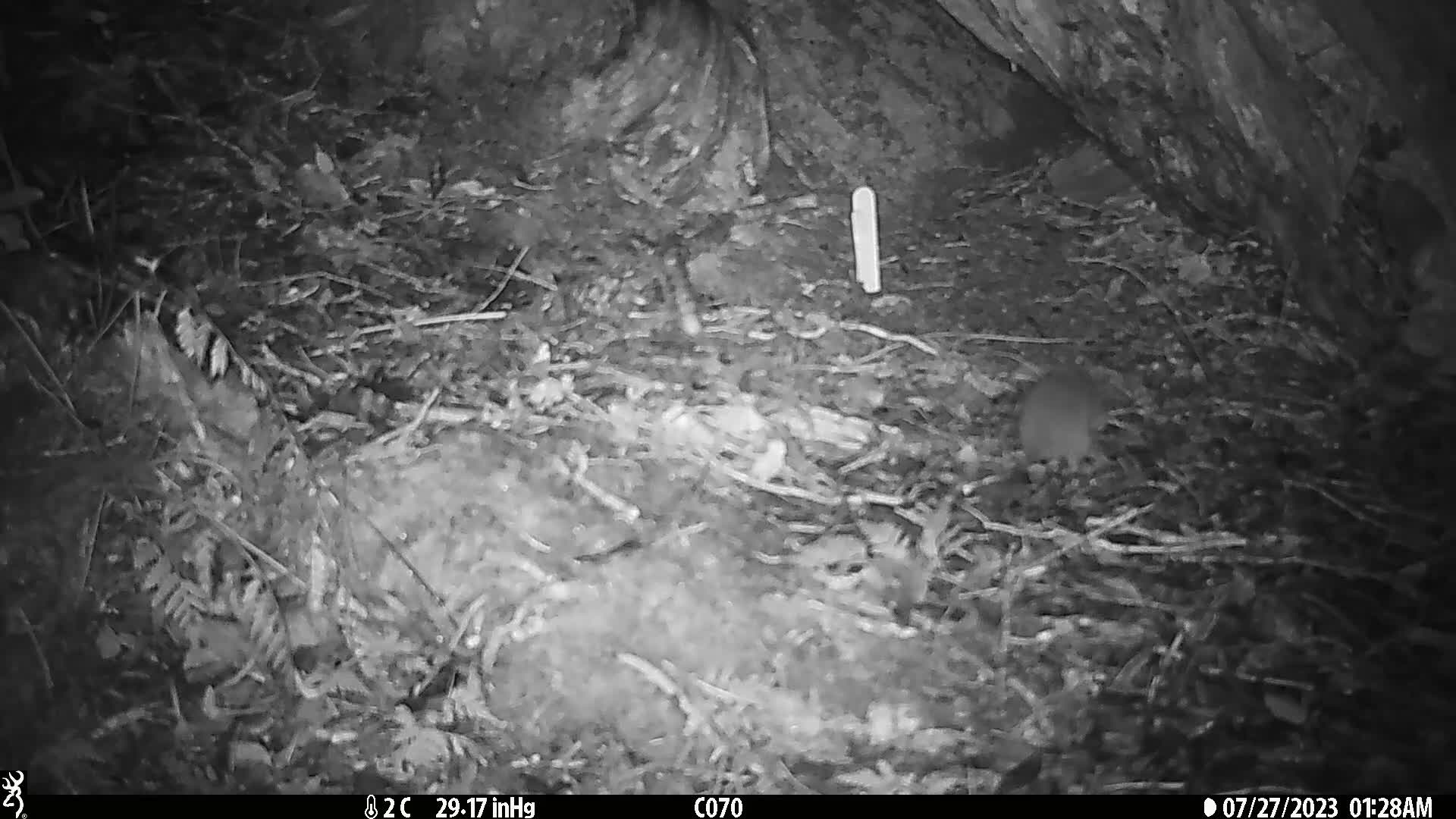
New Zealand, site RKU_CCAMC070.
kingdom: Animalia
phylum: Chordata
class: Mammalia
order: Rodentia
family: Muridae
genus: Rattus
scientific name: Rattus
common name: rat